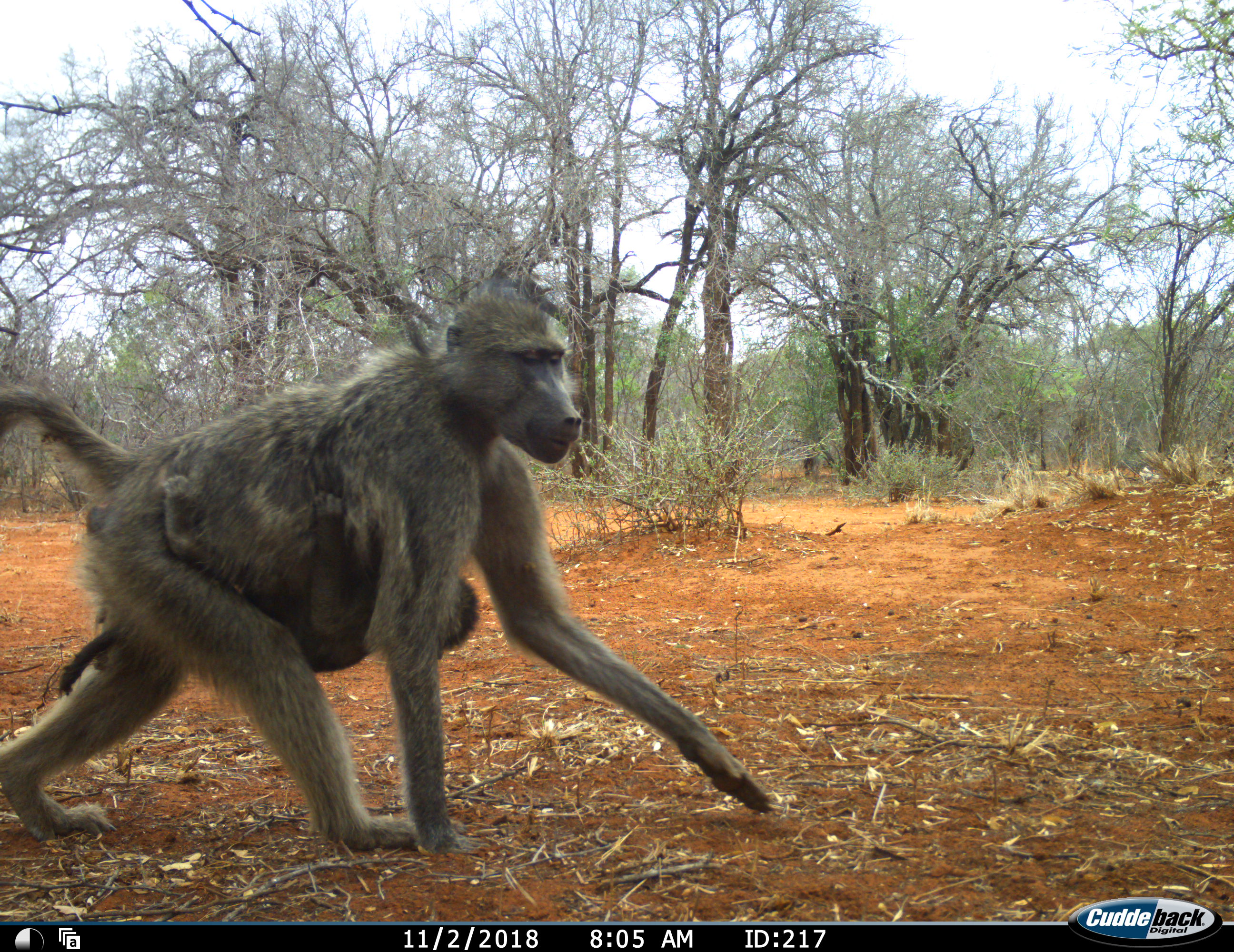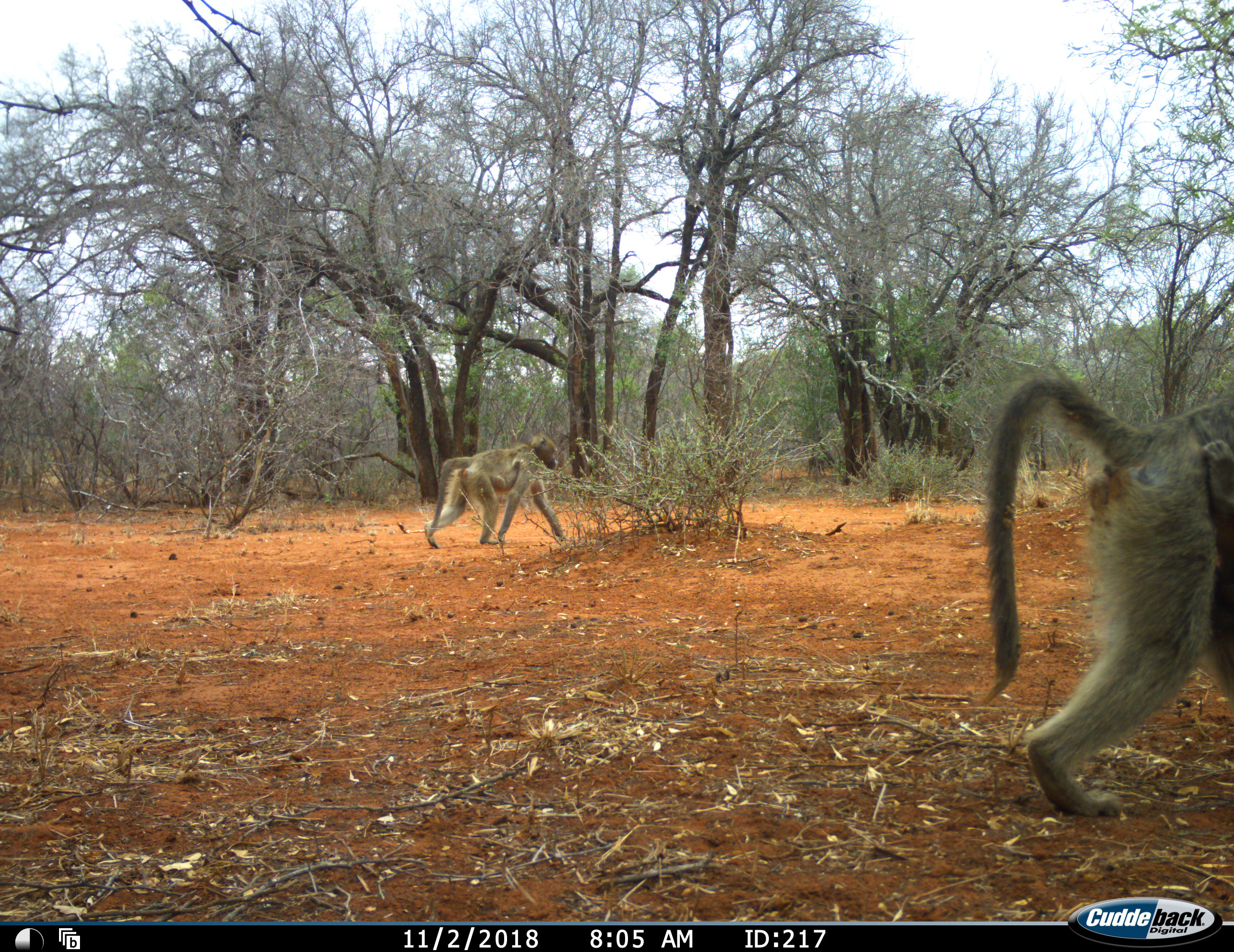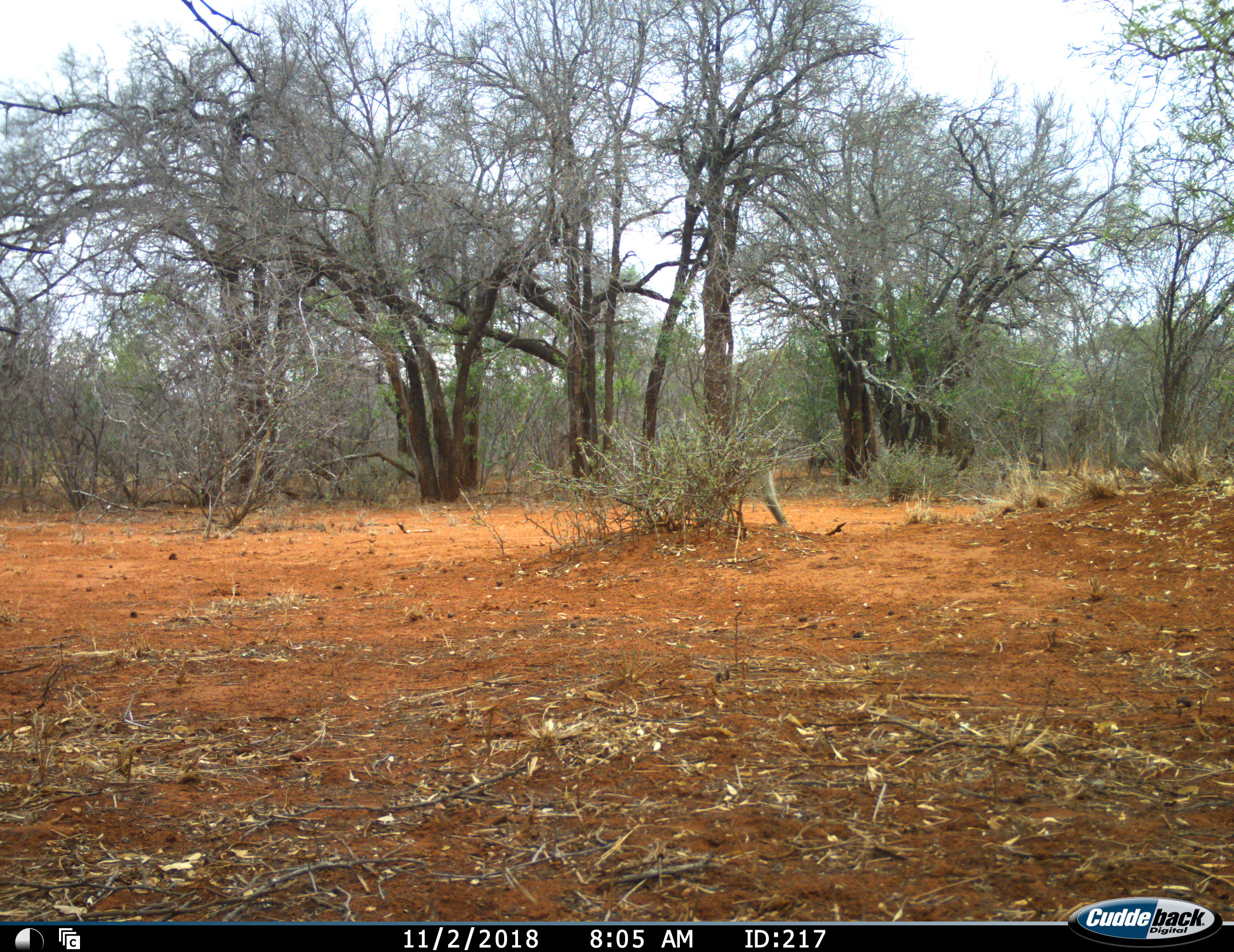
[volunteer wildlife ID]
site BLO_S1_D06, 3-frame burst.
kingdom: Animalia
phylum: Chordata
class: Mammalia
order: Primates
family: Cercopithecidae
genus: Papio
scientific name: Papio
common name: baboon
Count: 4.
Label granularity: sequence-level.